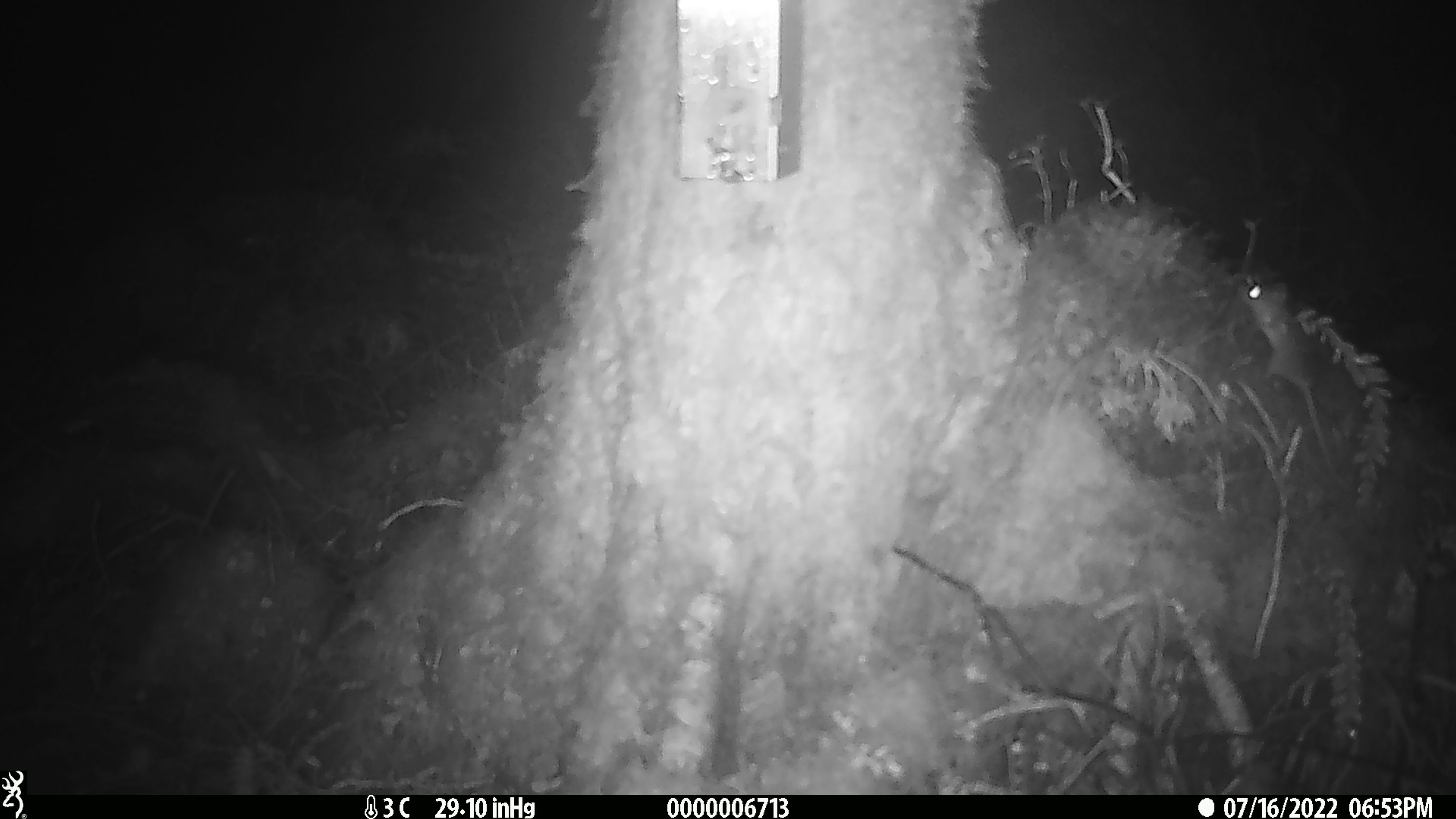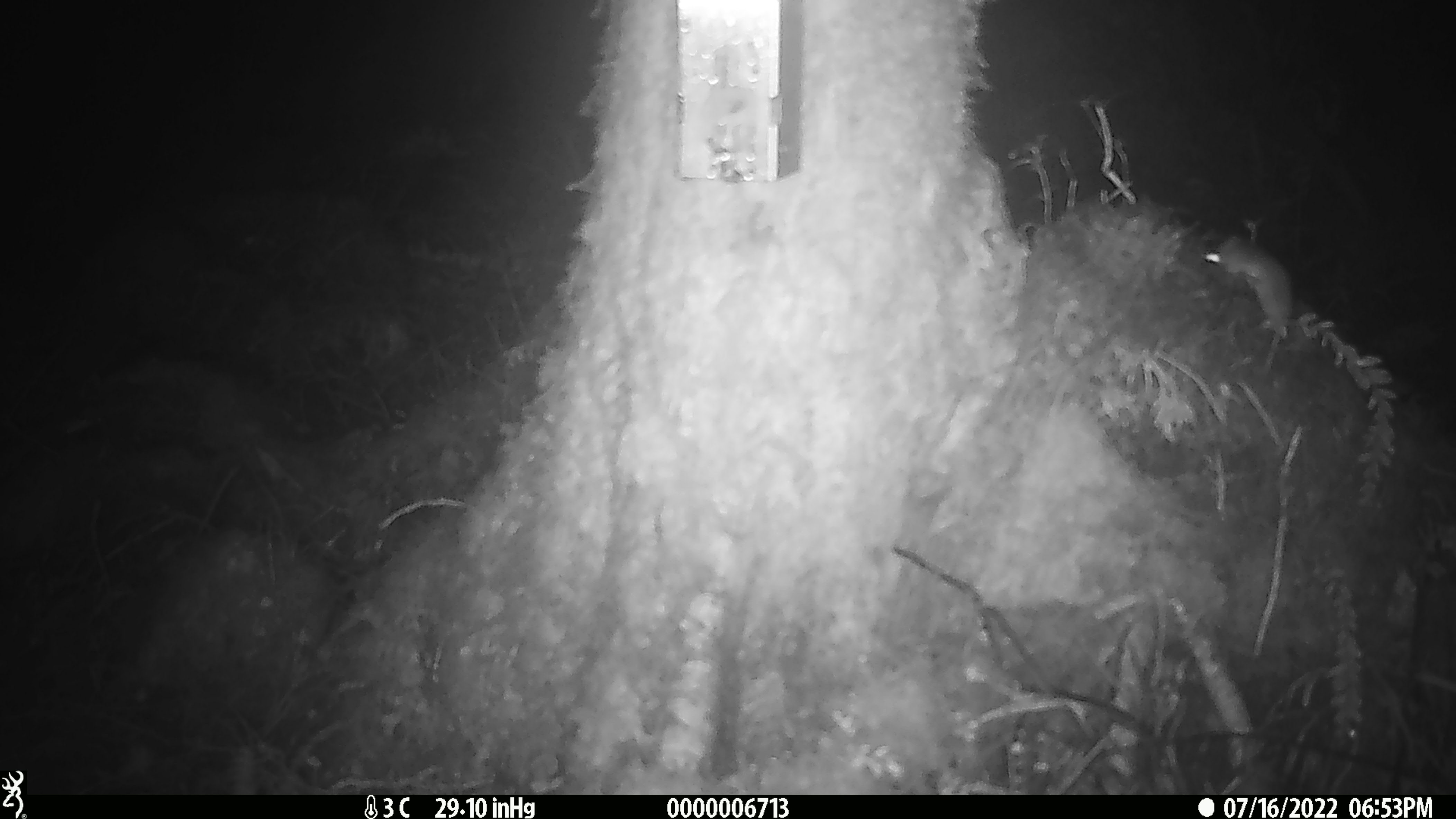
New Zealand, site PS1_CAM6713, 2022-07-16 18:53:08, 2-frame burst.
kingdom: Animalia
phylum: Chordata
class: Mammalia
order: Rodentia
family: Muridae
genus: Mus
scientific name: Mus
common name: mouse